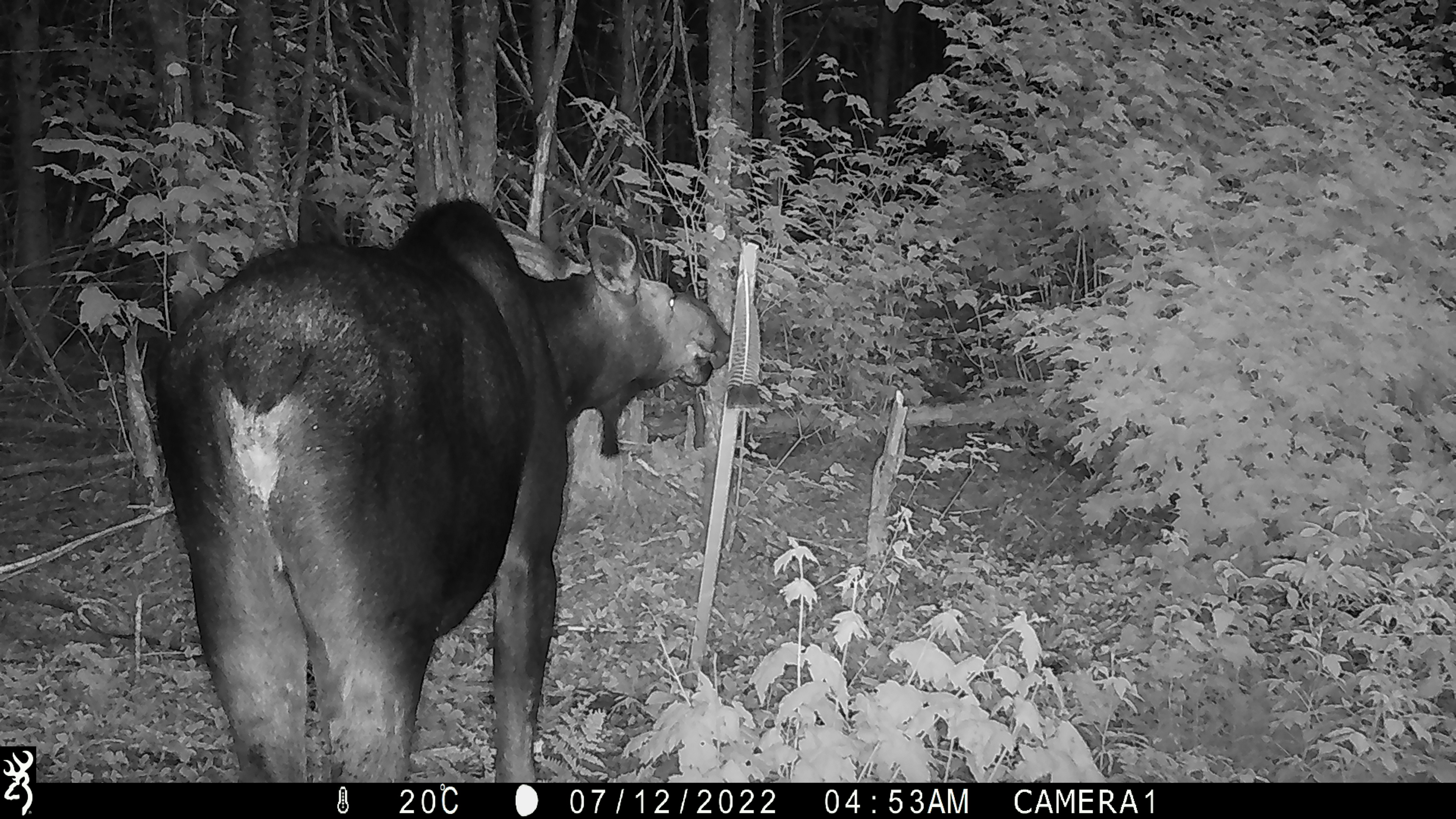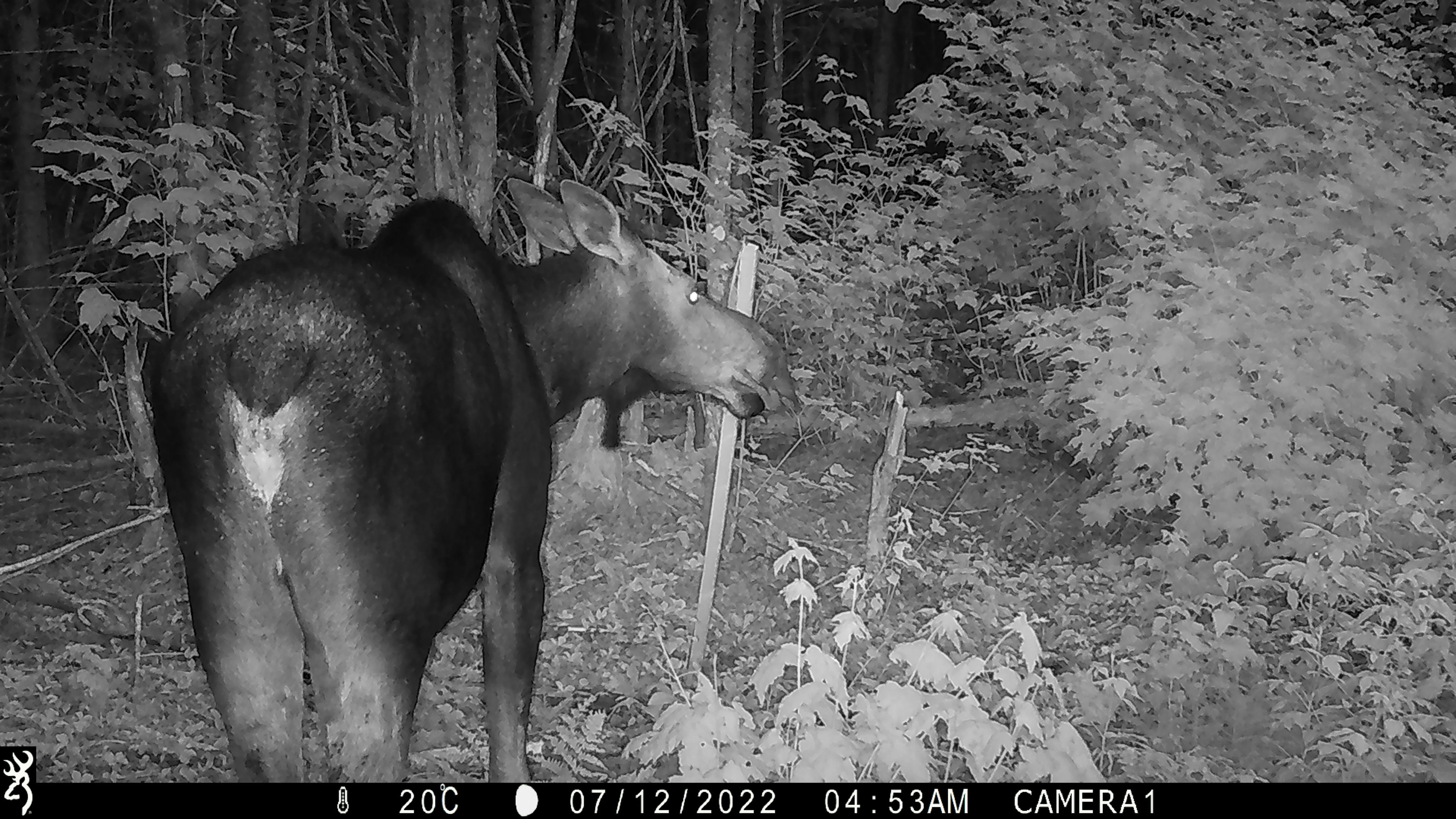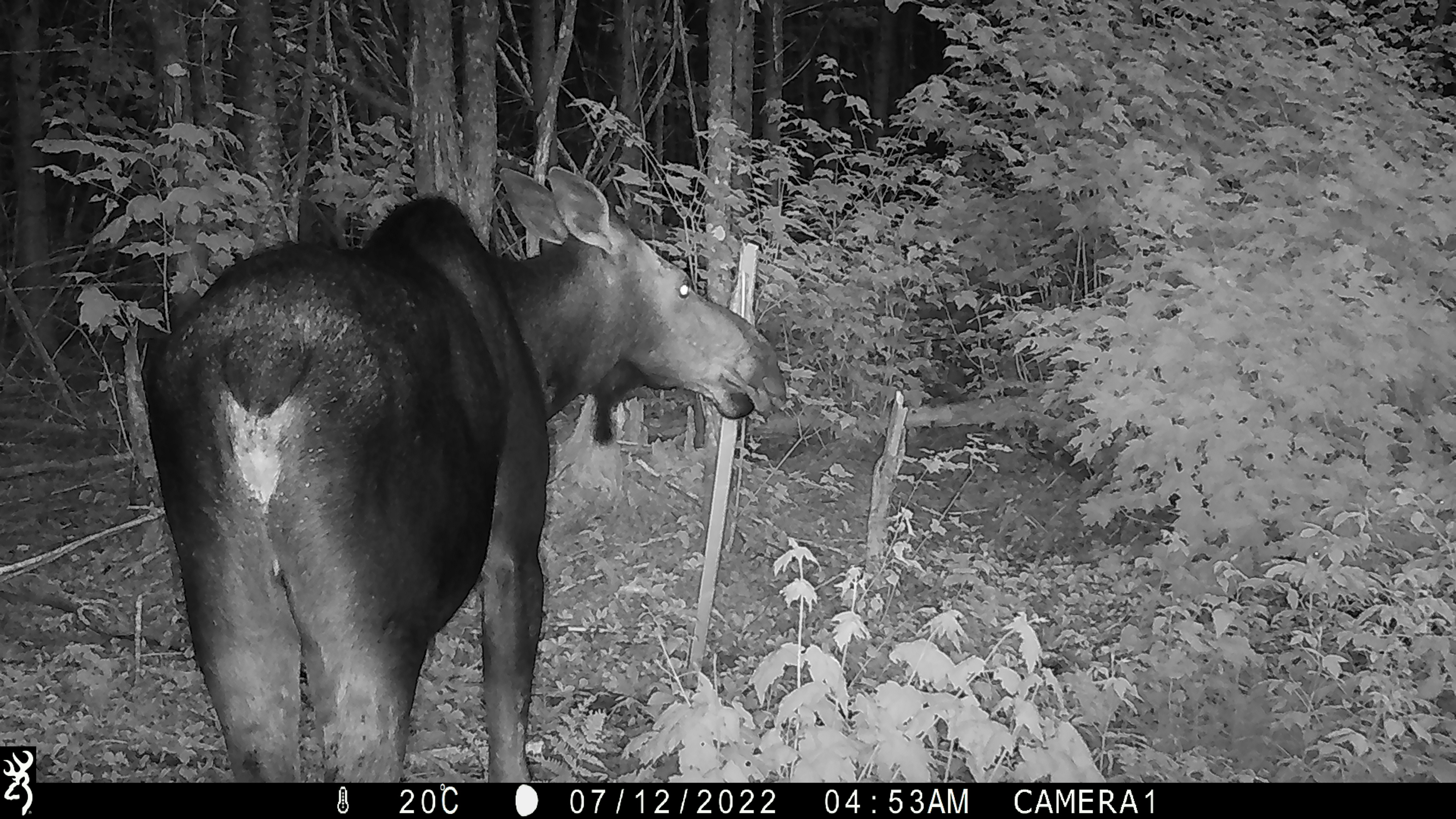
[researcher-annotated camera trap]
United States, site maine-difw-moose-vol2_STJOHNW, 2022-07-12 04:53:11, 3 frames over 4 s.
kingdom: Animalia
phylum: Chordata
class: Mammalia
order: Artiodactyla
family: Cervidae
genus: Alces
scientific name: Alces alces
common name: moose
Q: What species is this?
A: Moose (Alces alces).